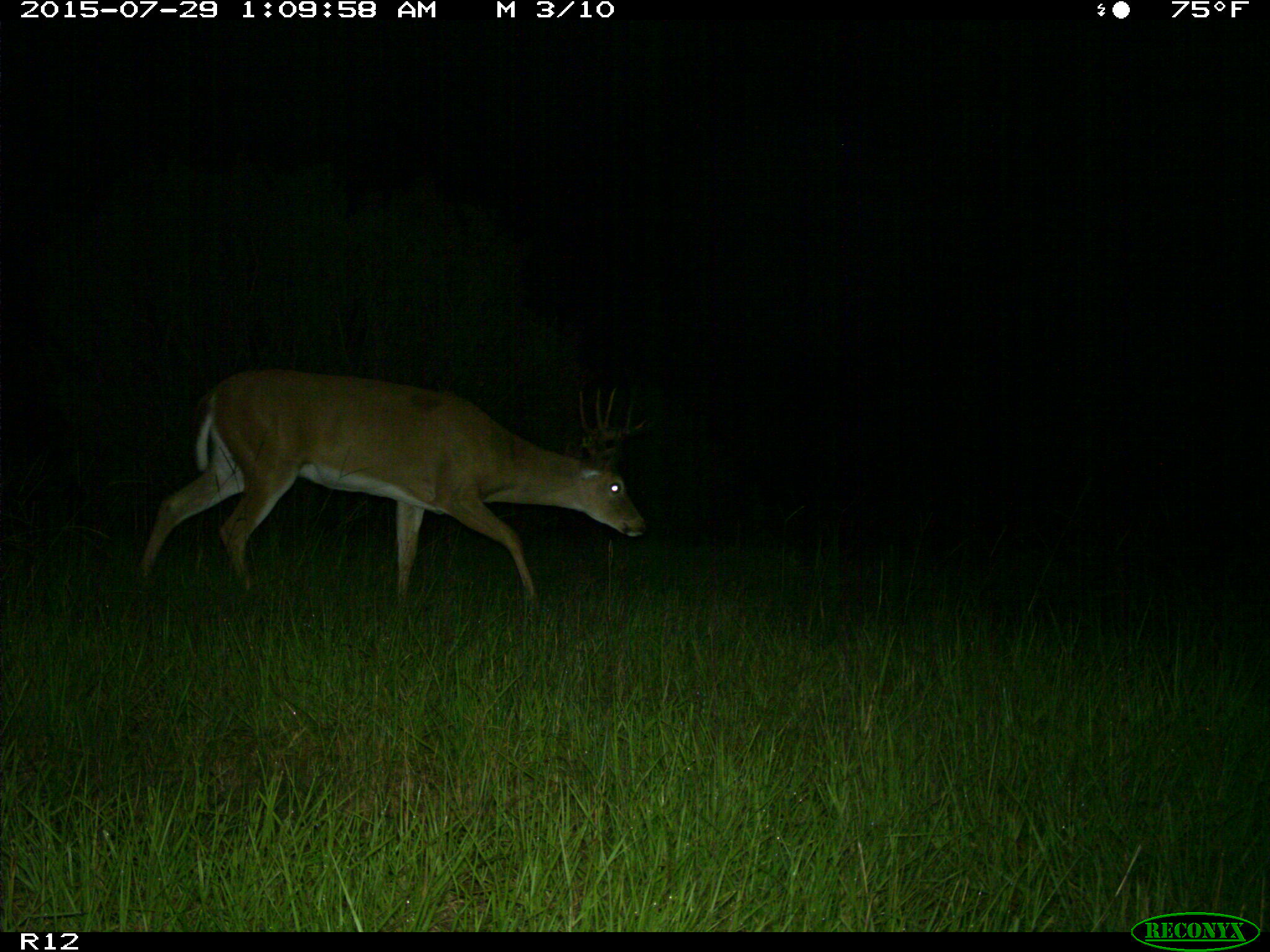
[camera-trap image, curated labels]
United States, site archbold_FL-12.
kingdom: Animalia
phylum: Chordata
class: Mammalia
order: Artiodactyla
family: Cervidae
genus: Odocoileus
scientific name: Odocoileus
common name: deer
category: unidentified deer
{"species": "unidentified deer (deer) (Odocoileus)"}